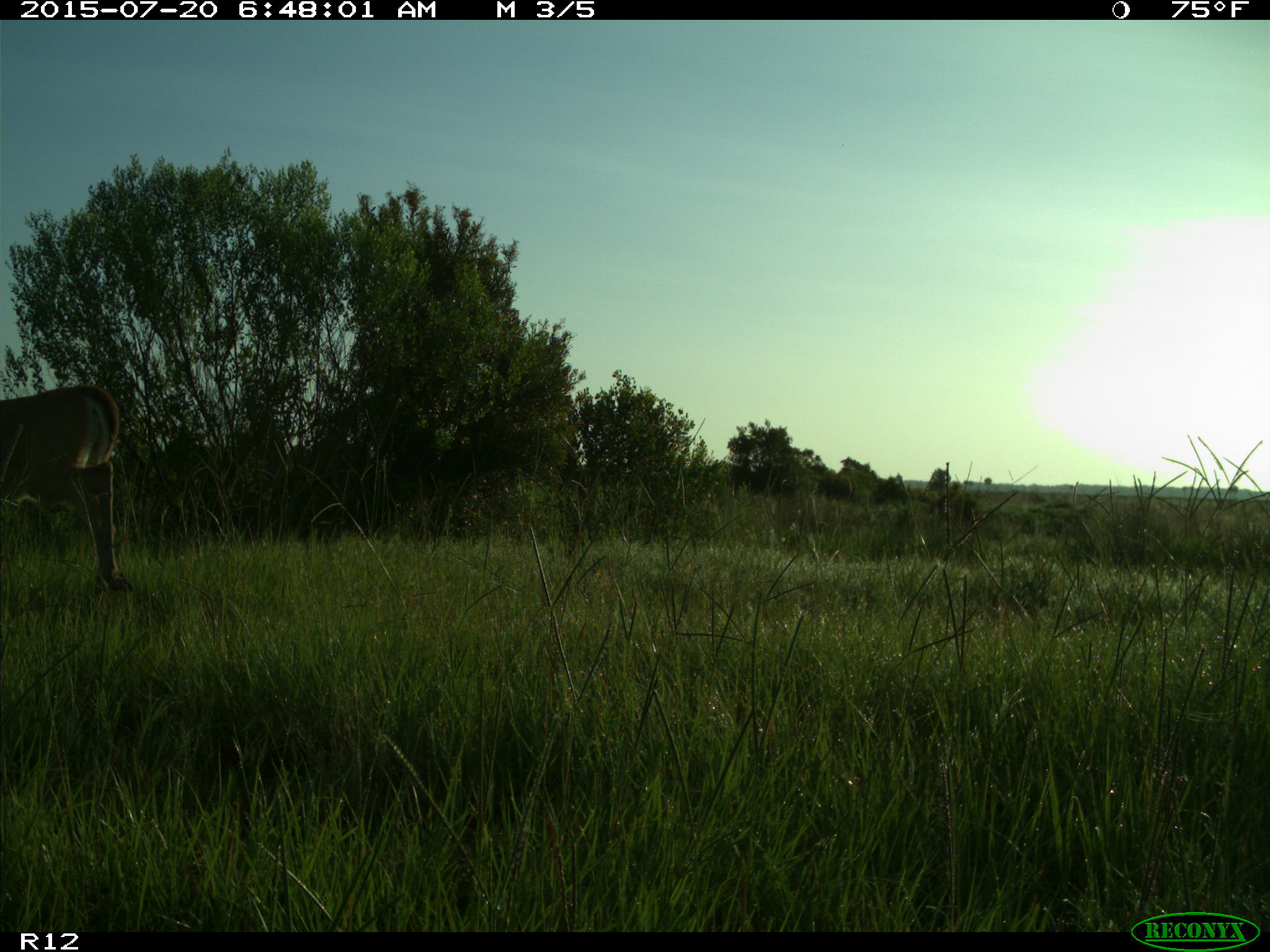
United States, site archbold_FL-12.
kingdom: Animalia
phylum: Chordata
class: Mammalia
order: Artiodactyla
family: Cervidae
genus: Odocoileus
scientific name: Odocoileus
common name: deer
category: unidentified deer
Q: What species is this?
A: Unidentified deer (deer) (Odocoileus).